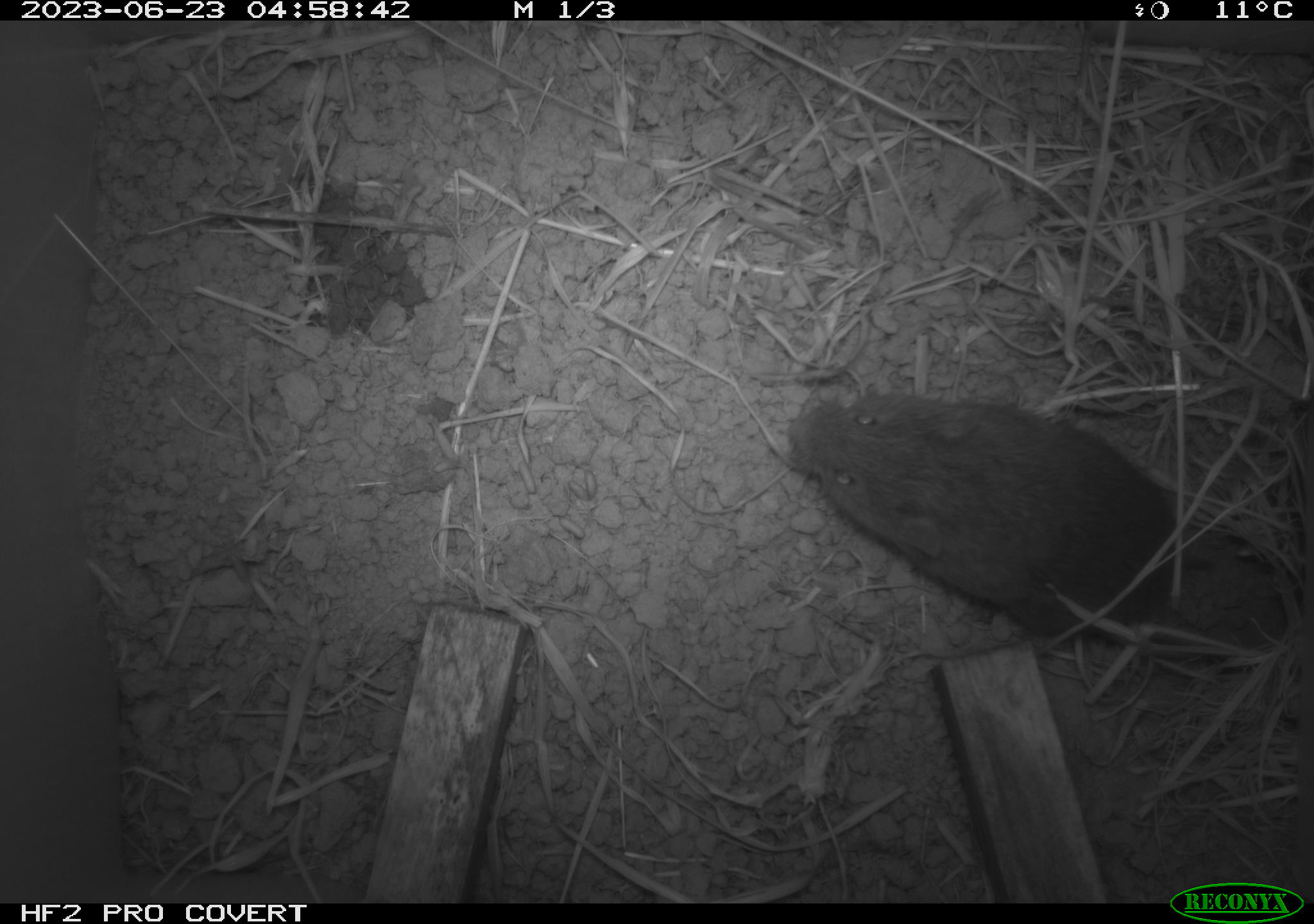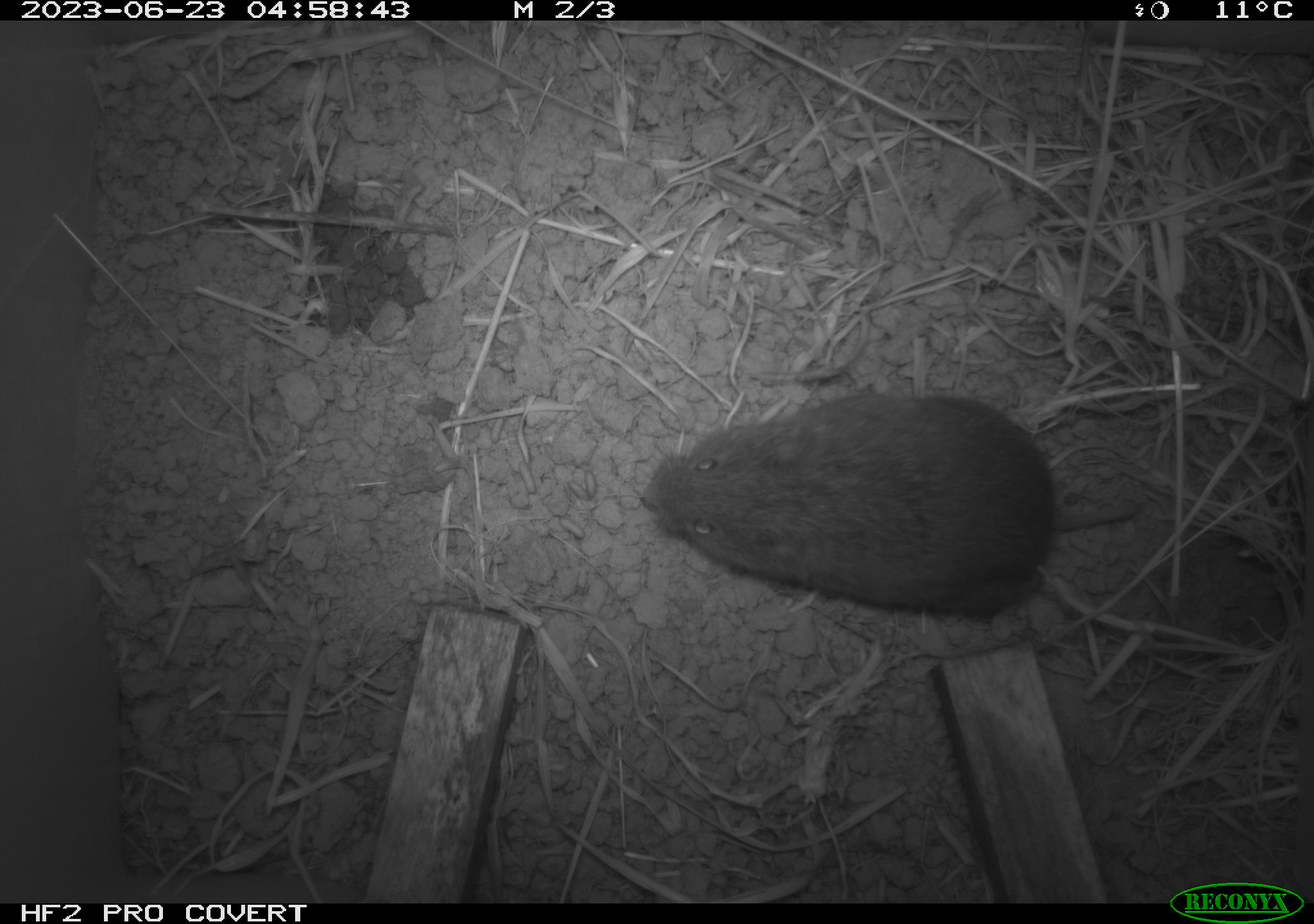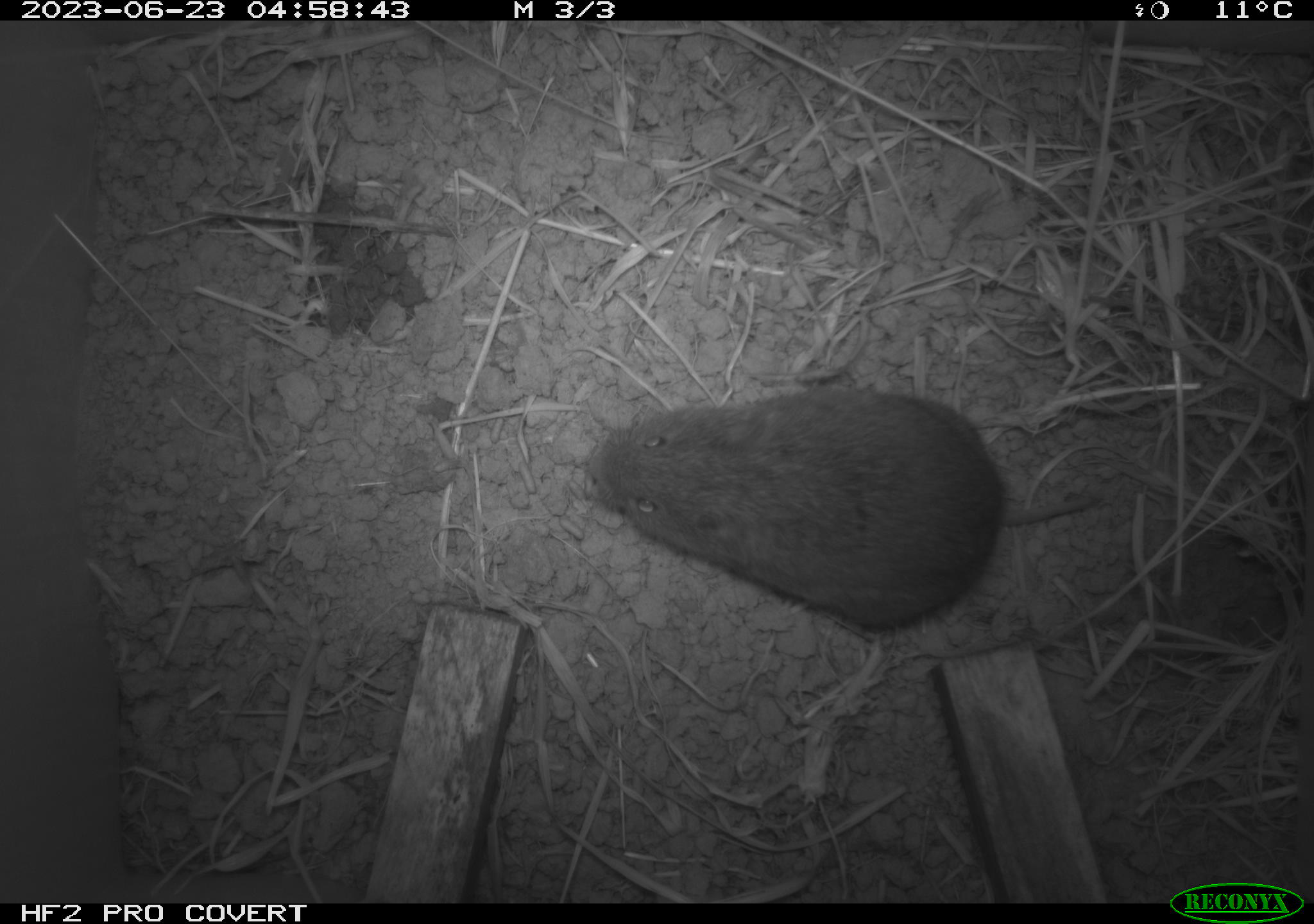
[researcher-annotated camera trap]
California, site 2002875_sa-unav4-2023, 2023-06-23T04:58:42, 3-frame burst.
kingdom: Animalia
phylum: Chordata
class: Mammalia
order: Rodentia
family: Cricetidae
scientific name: Arvicolinae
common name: voles, lemmings, and muskrats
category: arvicolinae subfamily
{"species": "arvicolinae subfamily (voles, lemmings, and muskrats) (Arvicolinae)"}